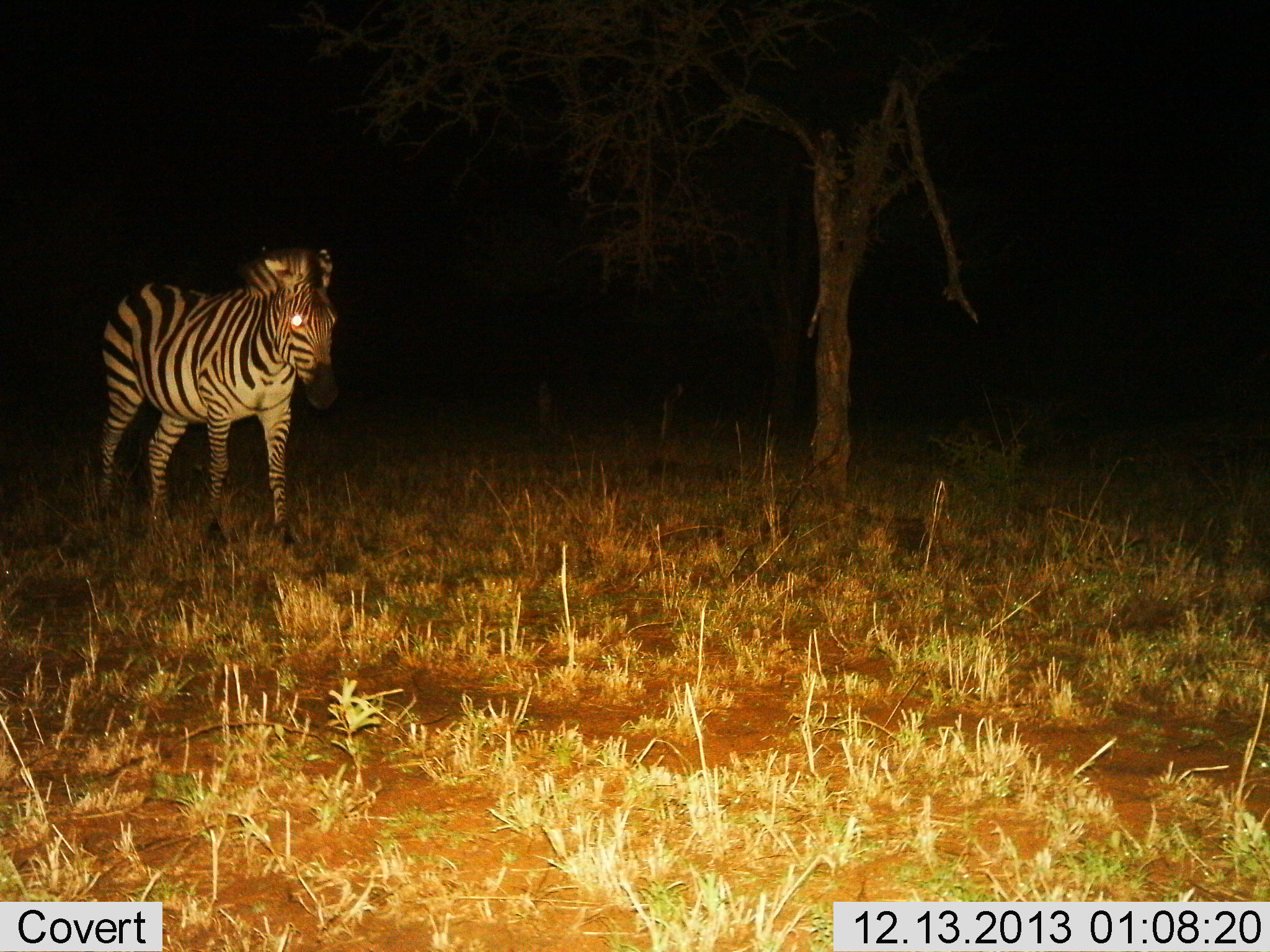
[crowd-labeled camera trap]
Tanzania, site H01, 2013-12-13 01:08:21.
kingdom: Animalia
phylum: Chordata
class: Mammalia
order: Perissodactyla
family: Equidae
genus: Equus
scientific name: Equus quagga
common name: plains zebra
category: zebra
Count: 1.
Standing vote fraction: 55%.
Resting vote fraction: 0%.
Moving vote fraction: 45%.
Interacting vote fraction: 0%.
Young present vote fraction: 0%.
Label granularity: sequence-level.